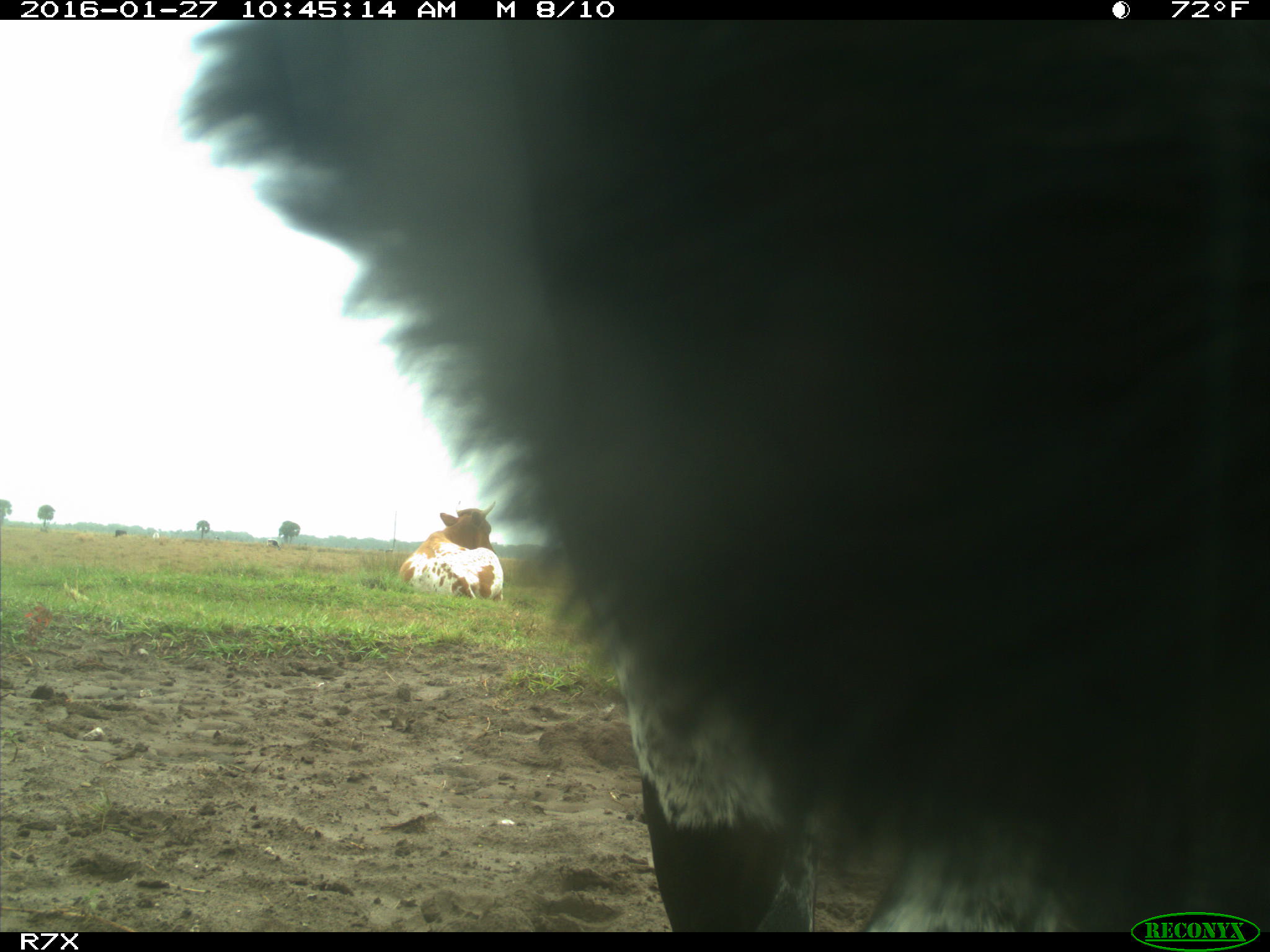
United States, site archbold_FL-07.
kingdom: Animalia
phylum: Chordata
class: Mammalia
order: Artiodactyla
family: Bovidae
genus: Bos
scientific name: Bos taurus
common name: domestic cow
Bos taurus (domestic cow).